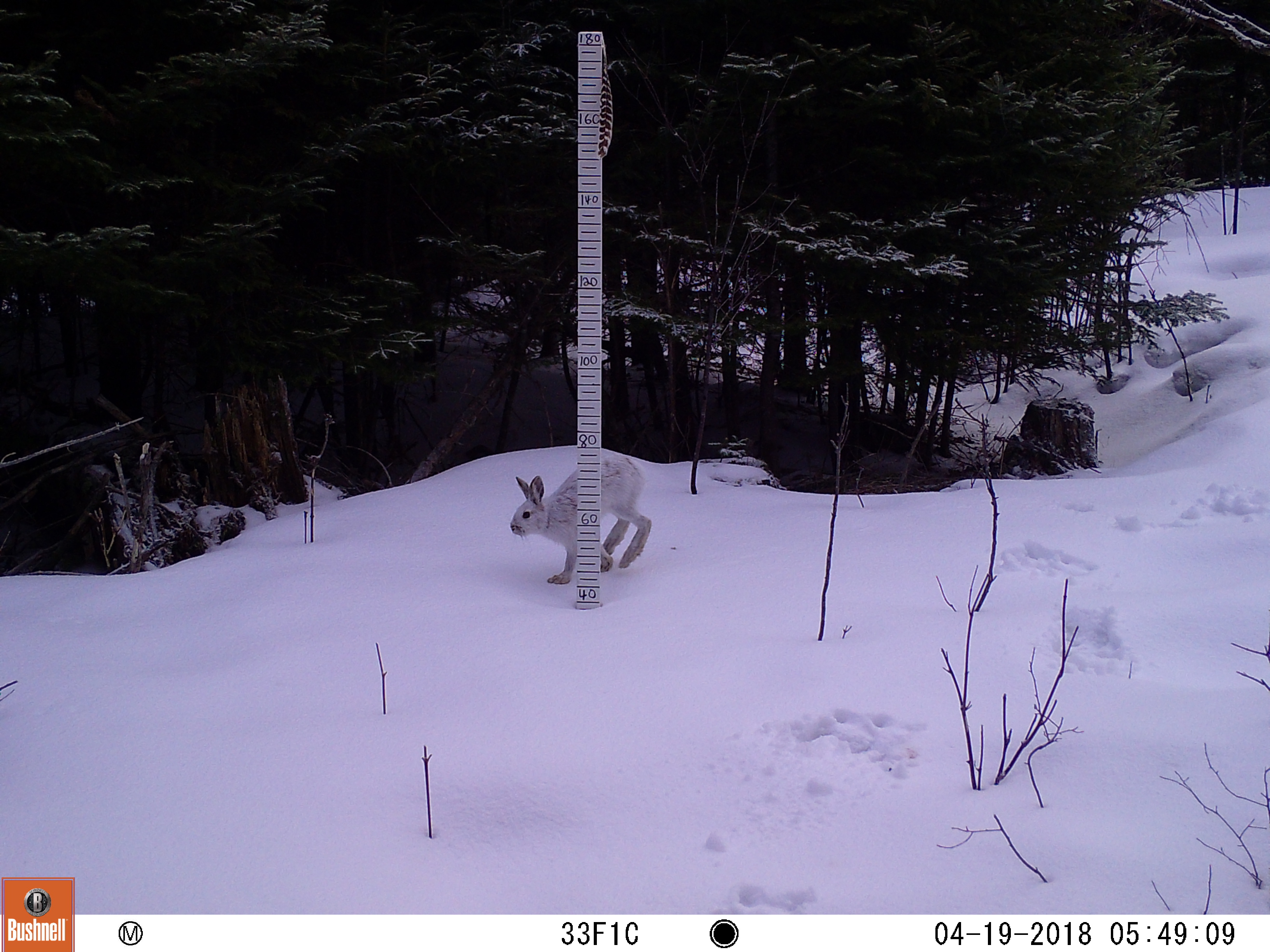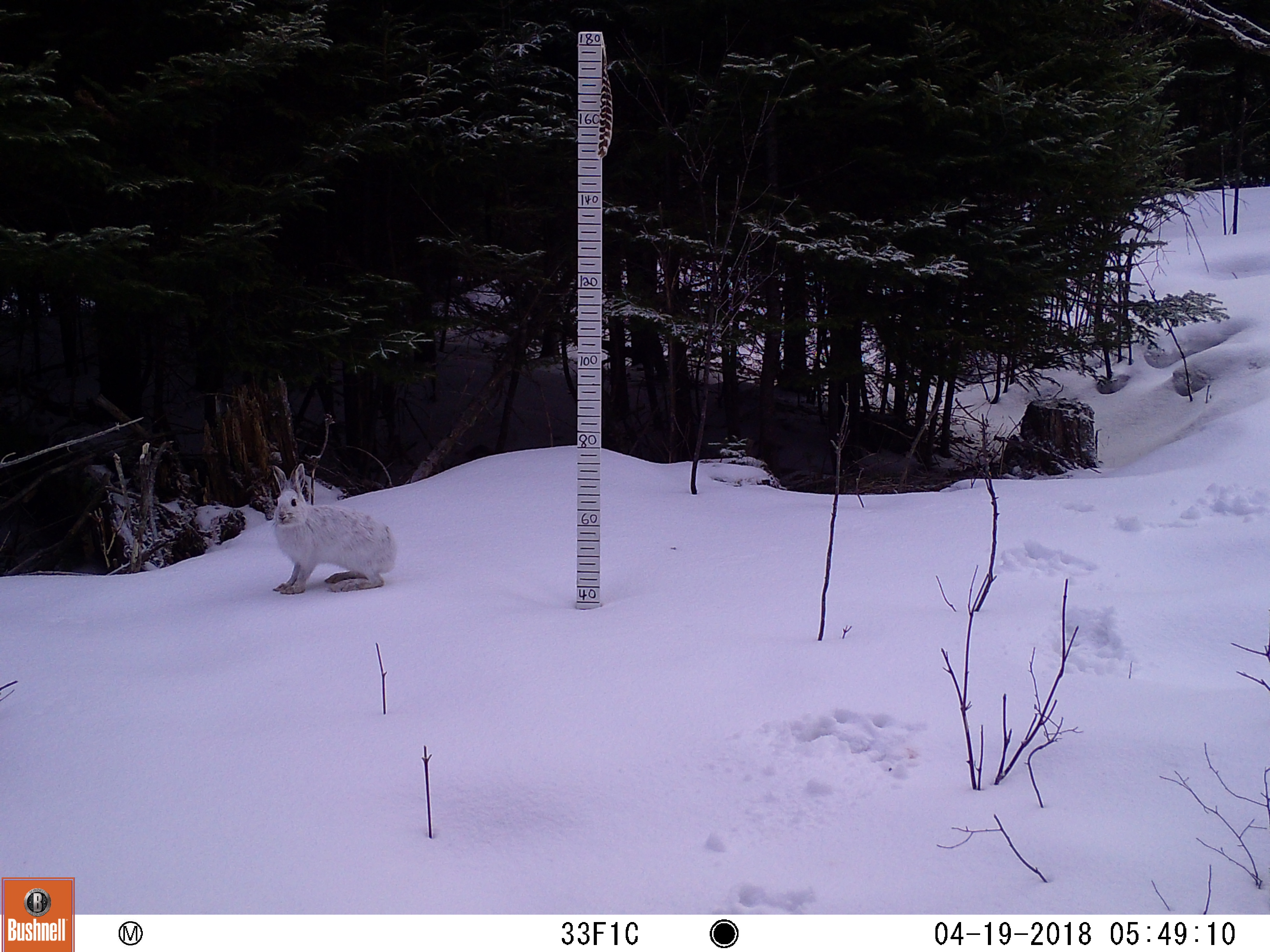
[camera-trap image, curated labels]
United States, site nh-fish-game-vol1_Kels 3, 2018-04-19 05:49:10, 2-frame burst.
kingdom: Animalia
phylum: Chordata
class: Mammalia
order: Lagomorpha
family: Leporidae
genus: Lepus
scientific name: Lepus americanus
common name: snowshoe hare